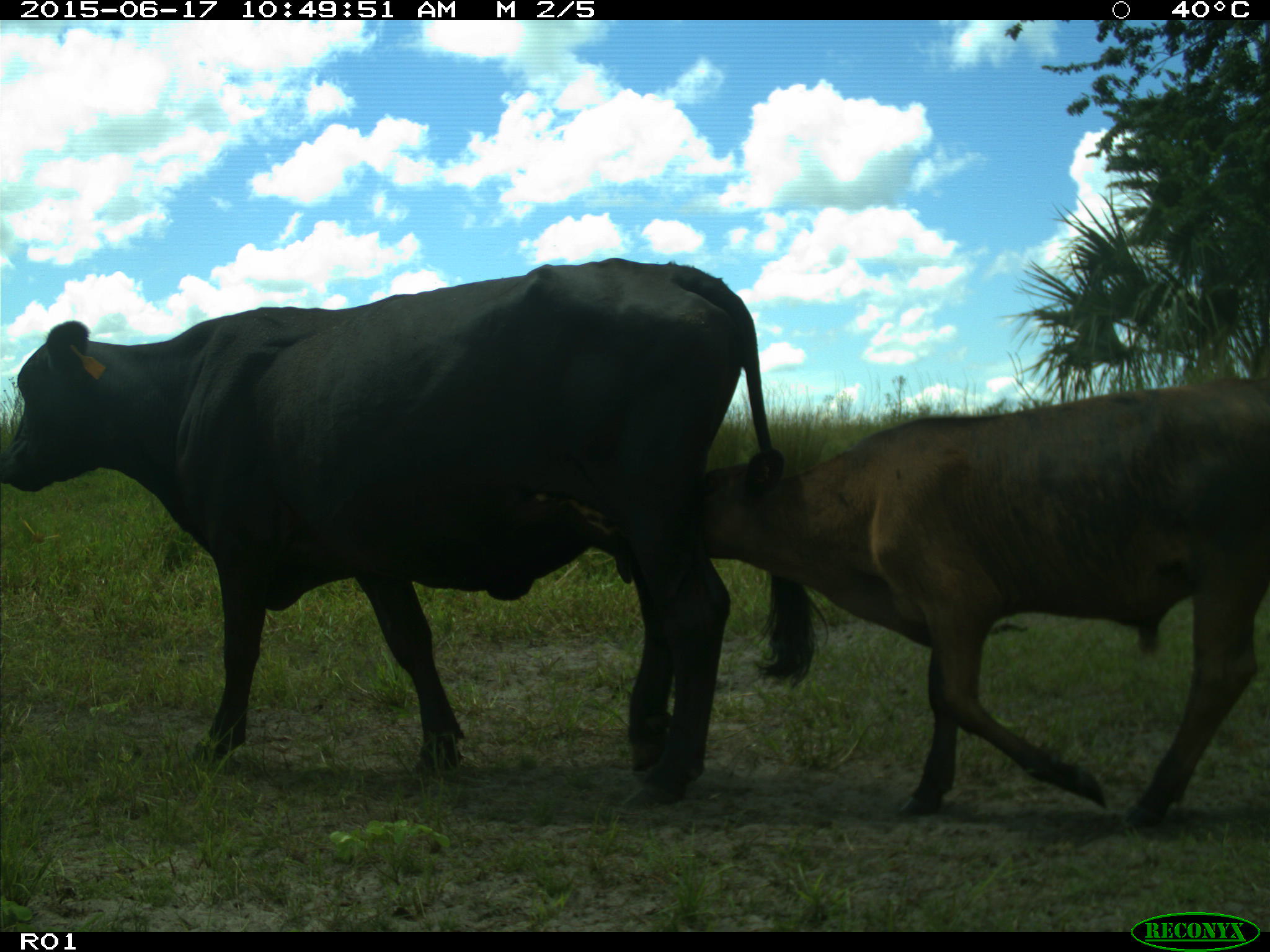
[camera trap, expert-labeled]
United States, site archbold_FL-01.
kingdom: Animalia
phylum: Chordata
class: Mammalia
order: Artiodactyla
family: Bovidae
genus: Bos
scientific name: Bos taurus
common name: domestic cow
Bos taurus (domestic cow).